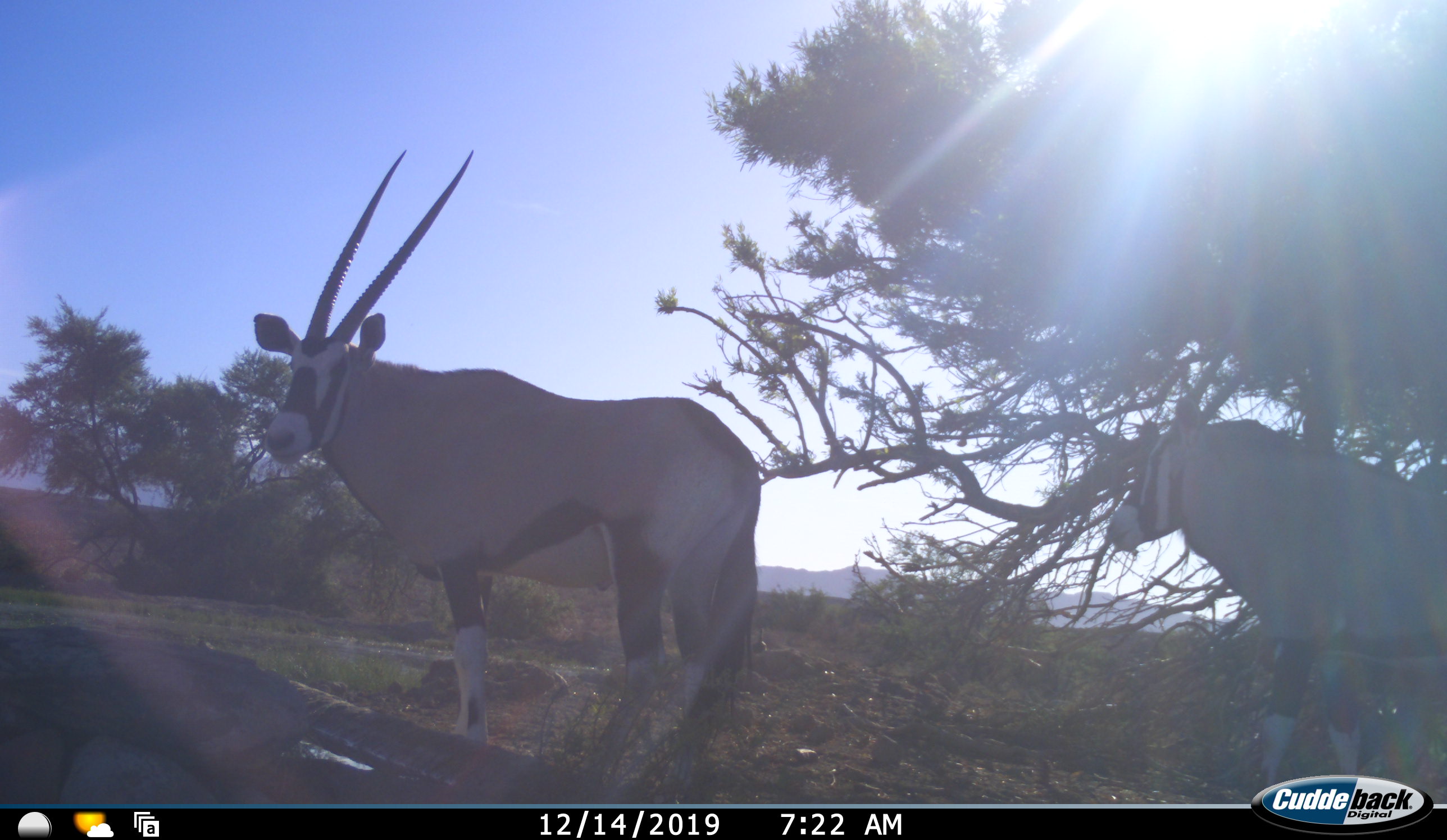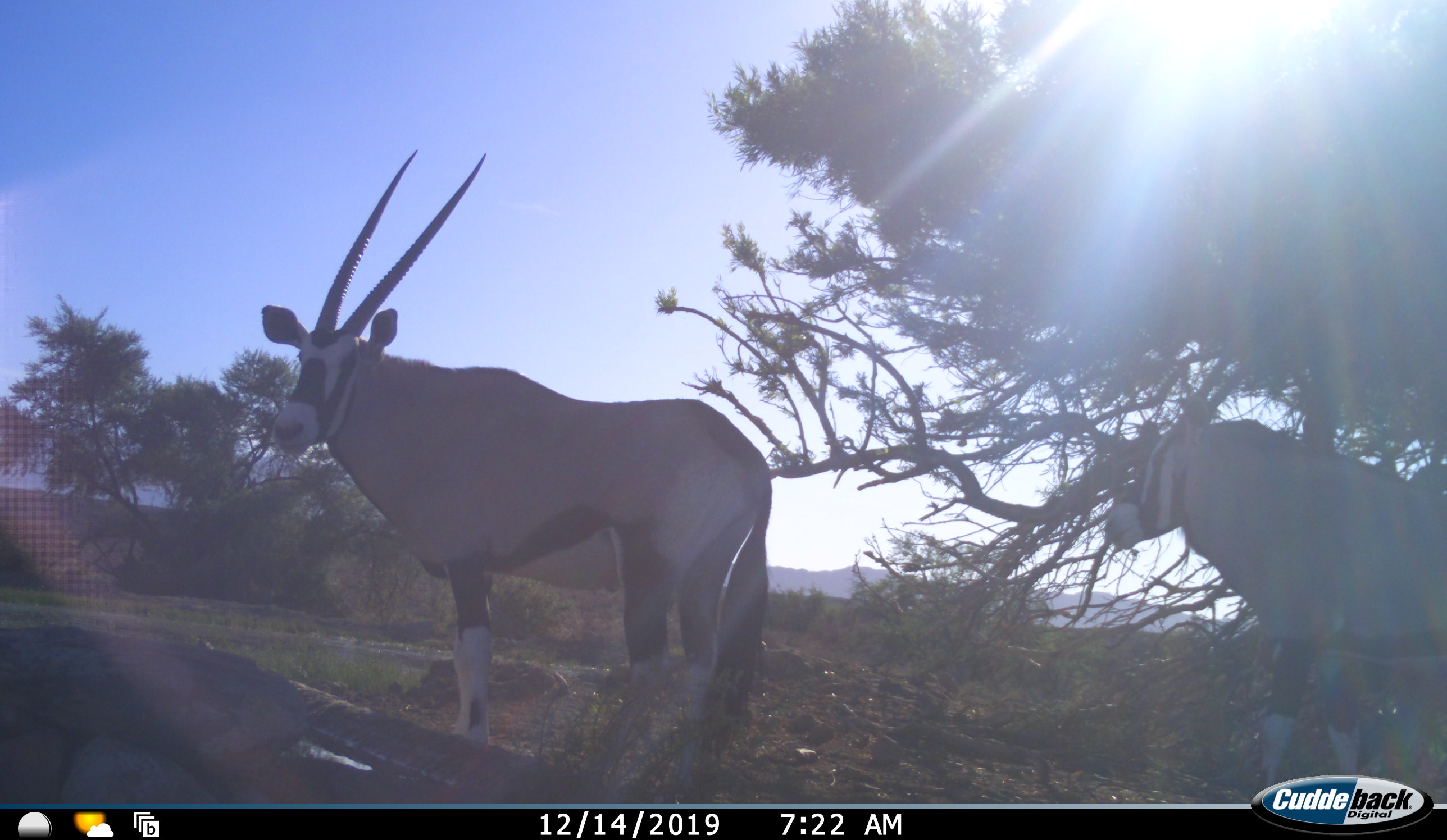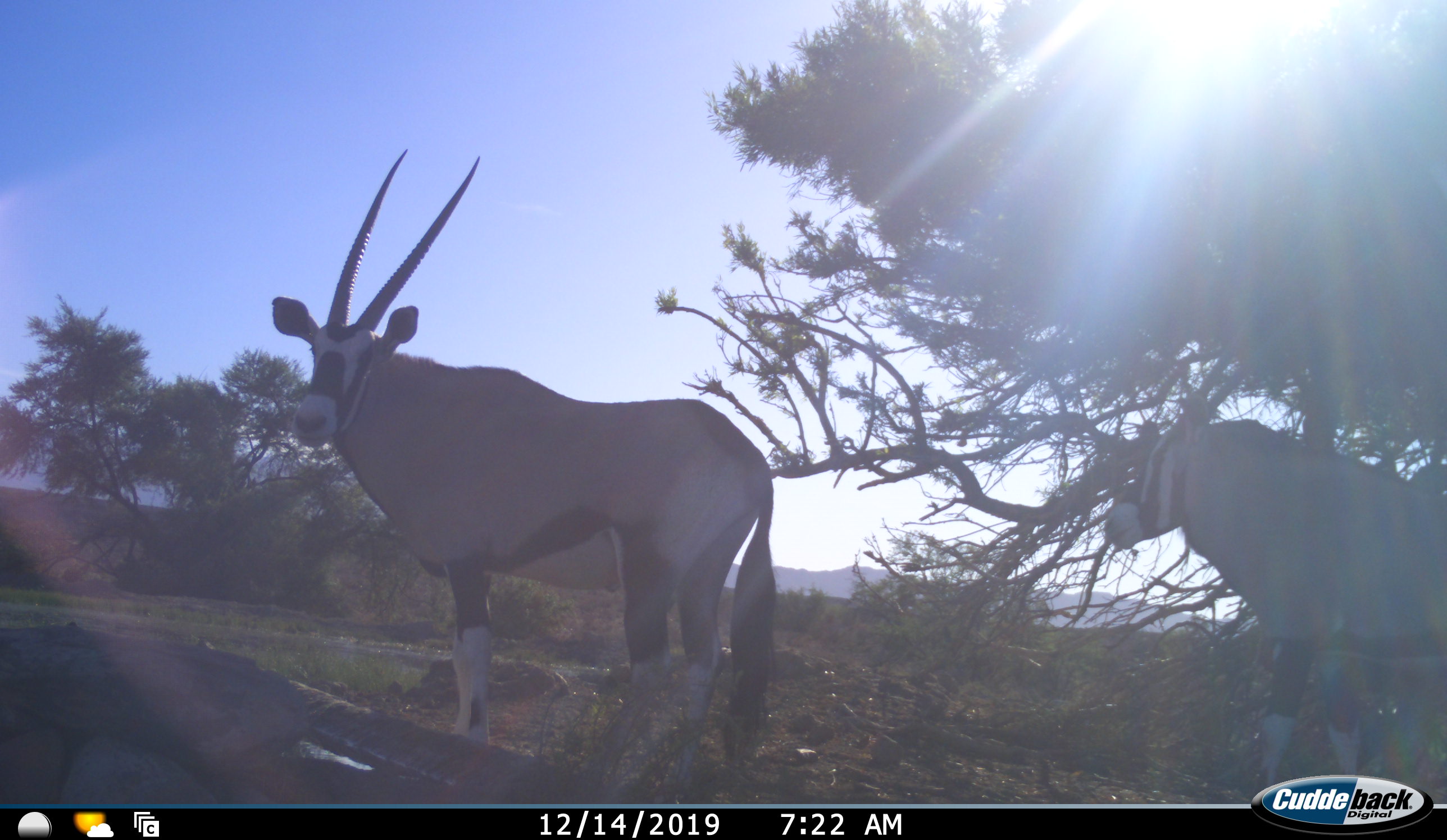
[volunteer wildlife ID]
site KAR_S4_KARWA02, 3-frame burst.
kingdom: Animalia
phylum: Chordata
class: Mammalia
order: Artiodactyla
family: Bovidae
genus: Oryx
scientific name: Oryx gazella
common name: gemsbok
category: oryx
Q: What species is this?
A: Oryx (gemsbok) (Oryx gazella).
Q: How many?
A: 2.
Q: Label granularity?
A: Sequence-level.